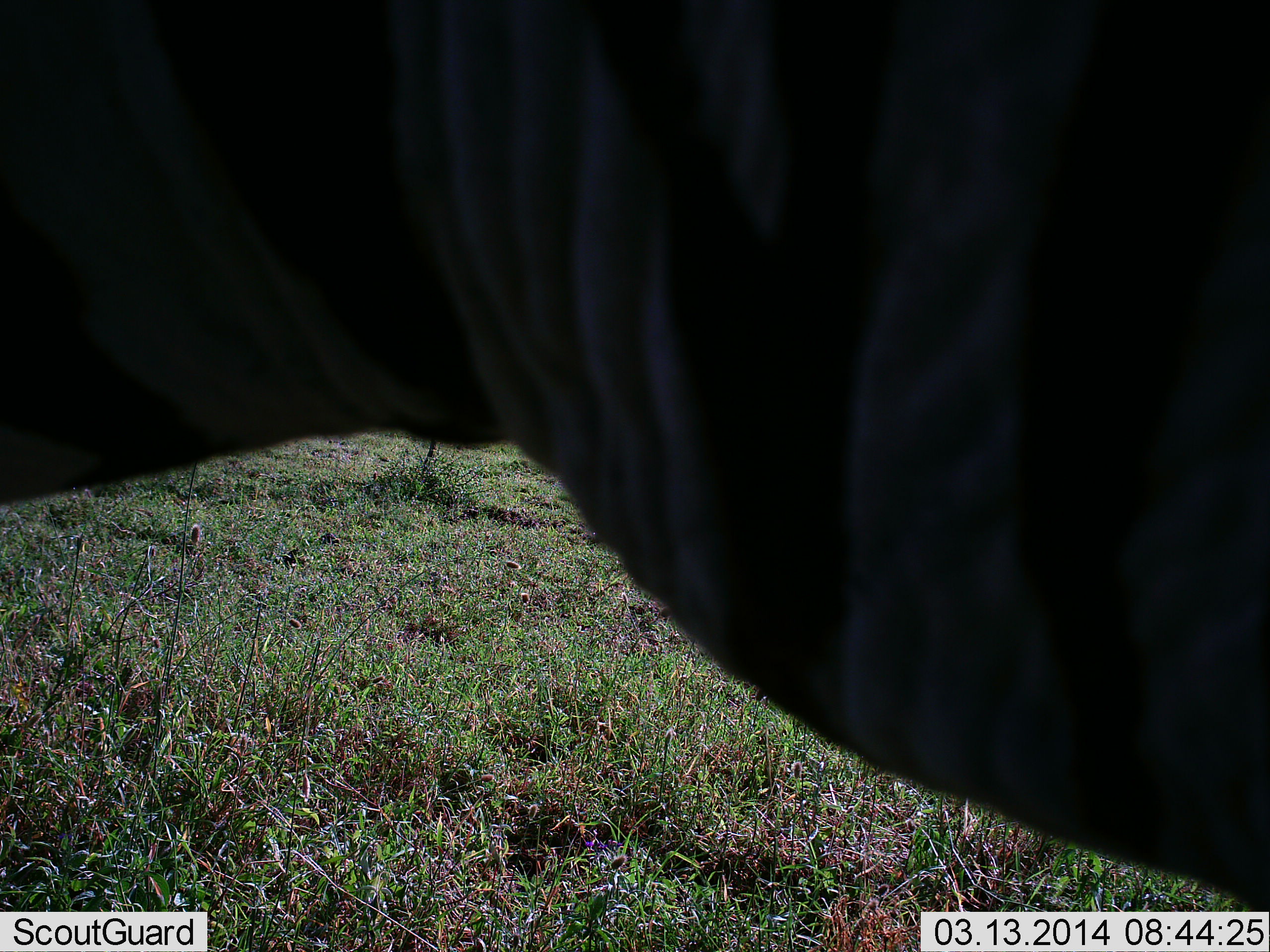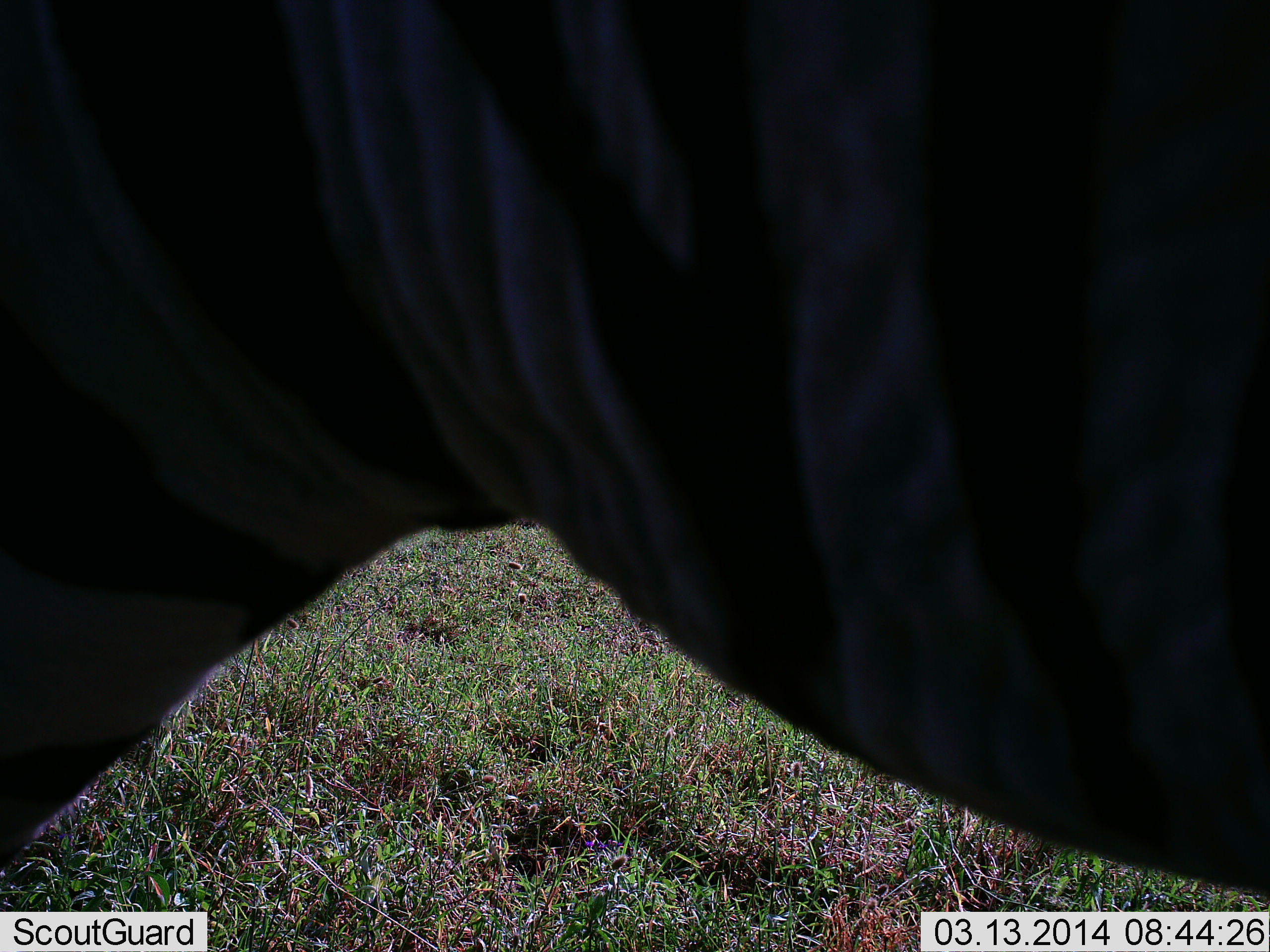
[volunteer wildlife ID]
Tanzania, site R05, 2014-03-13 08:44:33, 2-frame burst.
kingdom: Animalia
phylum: Chordata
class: Mammalia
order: Perissodactyla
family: Equidae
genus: Equus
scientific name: Equus quagga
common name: plains zebra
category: zebra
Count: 1.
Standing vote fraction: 73%.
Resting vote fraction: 0%.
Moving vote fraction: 18%.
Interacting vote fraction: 0%.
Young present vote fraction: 0%.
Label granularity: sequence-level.